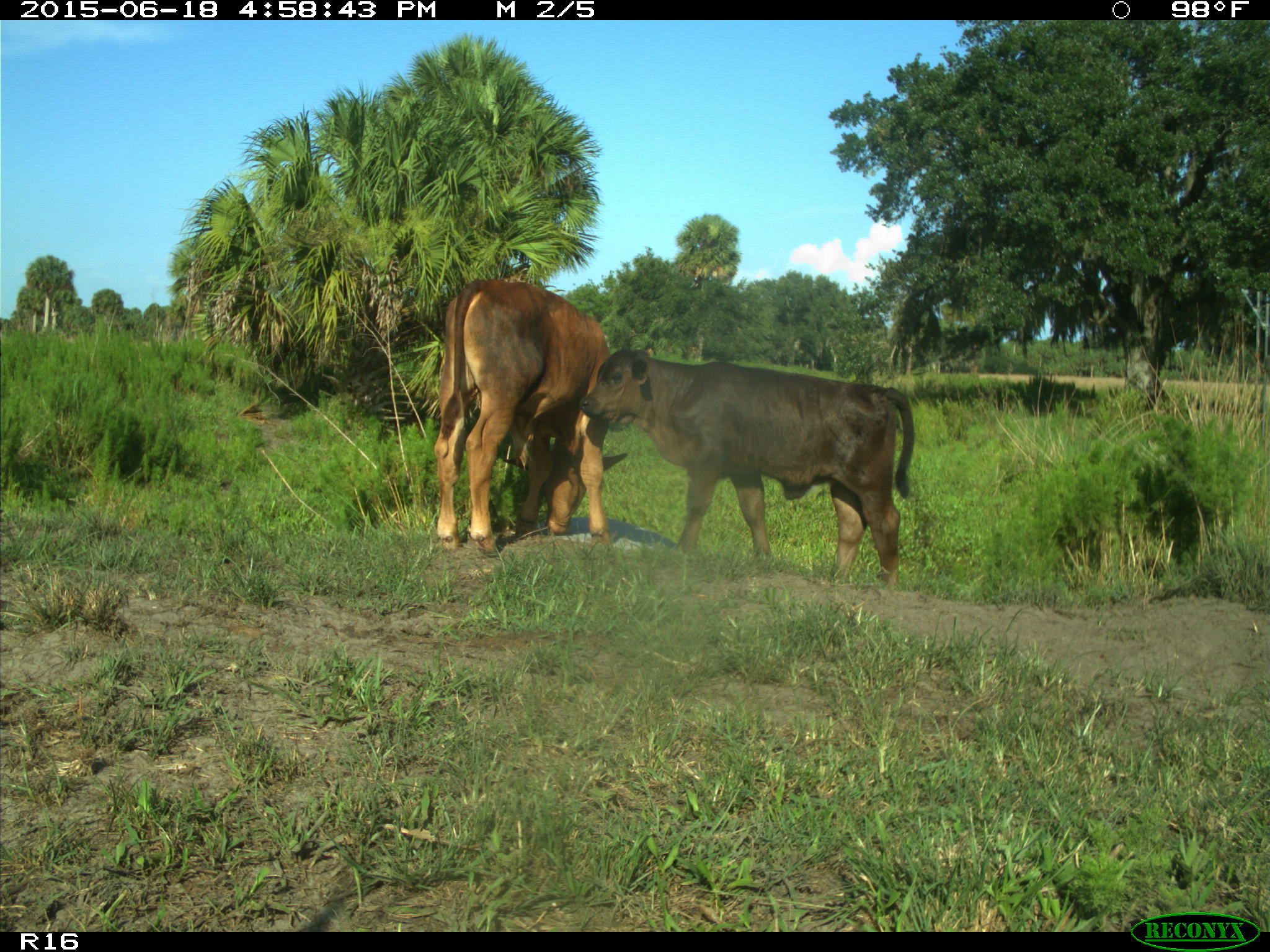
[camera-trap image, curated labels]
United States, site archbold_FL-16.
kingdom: Animalia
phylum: Chordata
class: Mammalia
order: Artiodactyla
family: Bovidae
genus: Bos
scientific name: Bos taurus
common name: domestic cow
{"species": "Bos taurus (domestic cow)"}